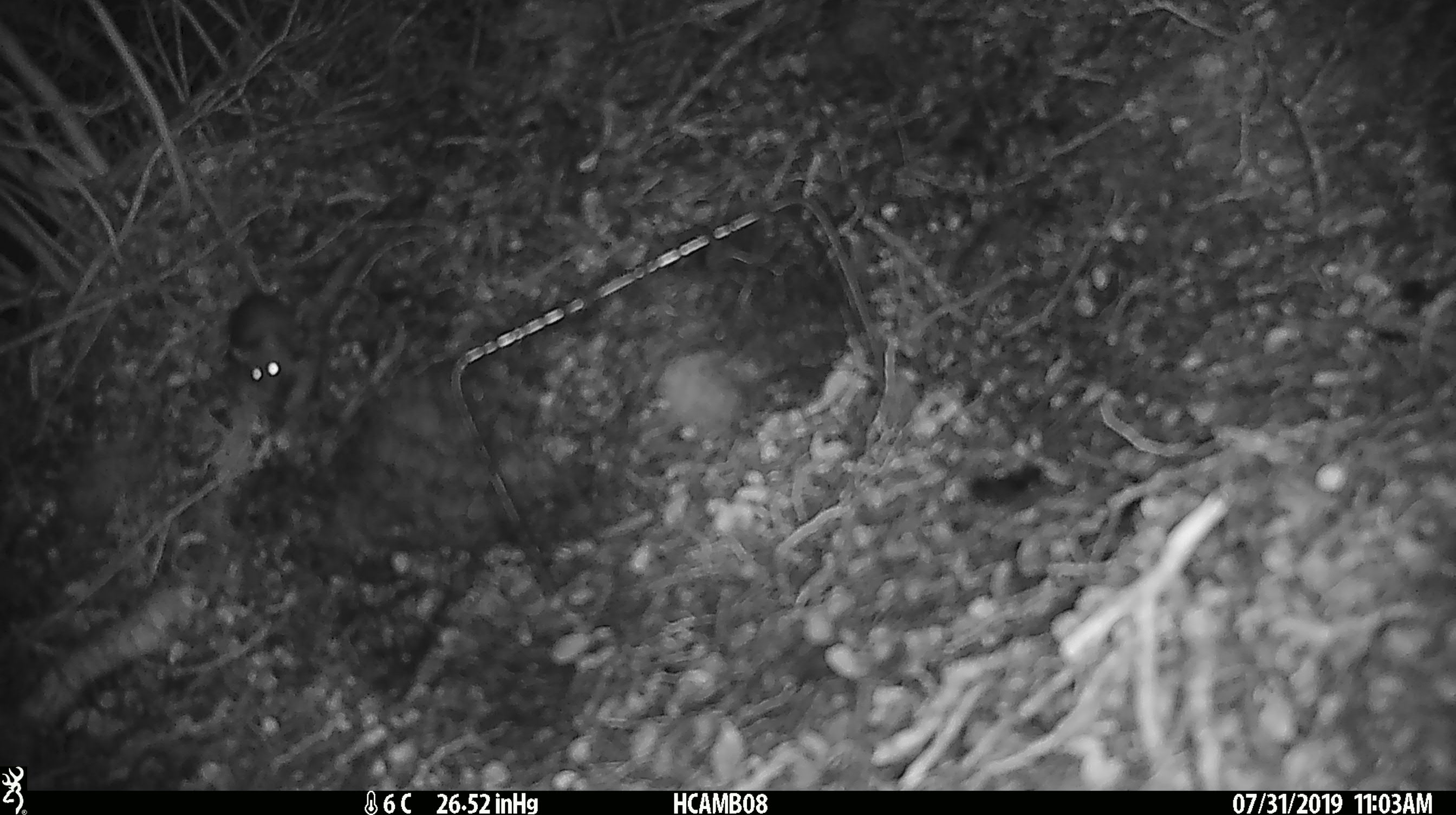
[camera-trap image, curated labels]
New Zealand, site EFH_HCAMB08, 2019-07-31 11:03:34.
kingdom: Animalia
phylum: Chordata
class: Mammalia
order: Rodentia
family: Muridae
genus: Mus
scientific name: Mus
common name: mouse